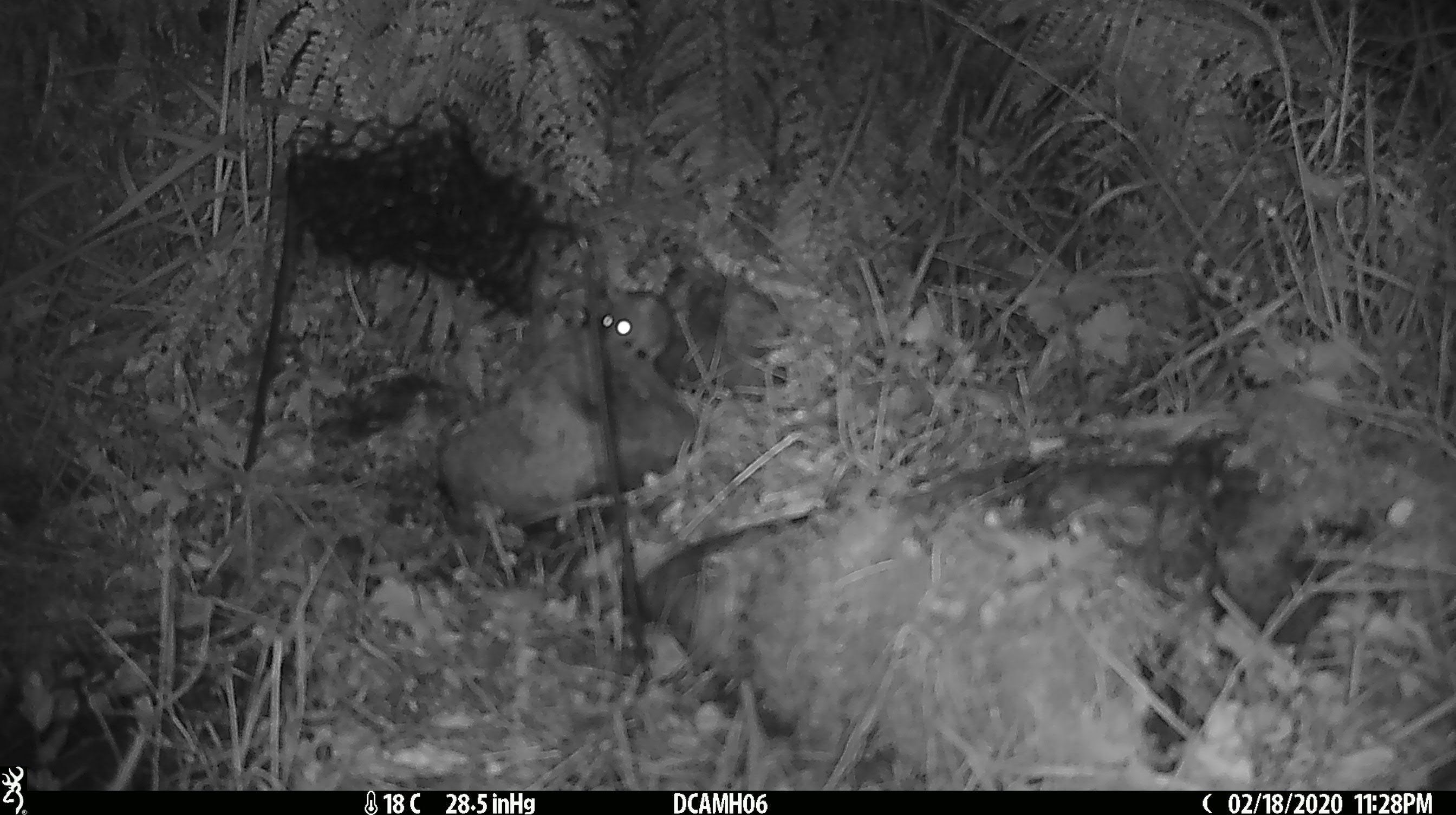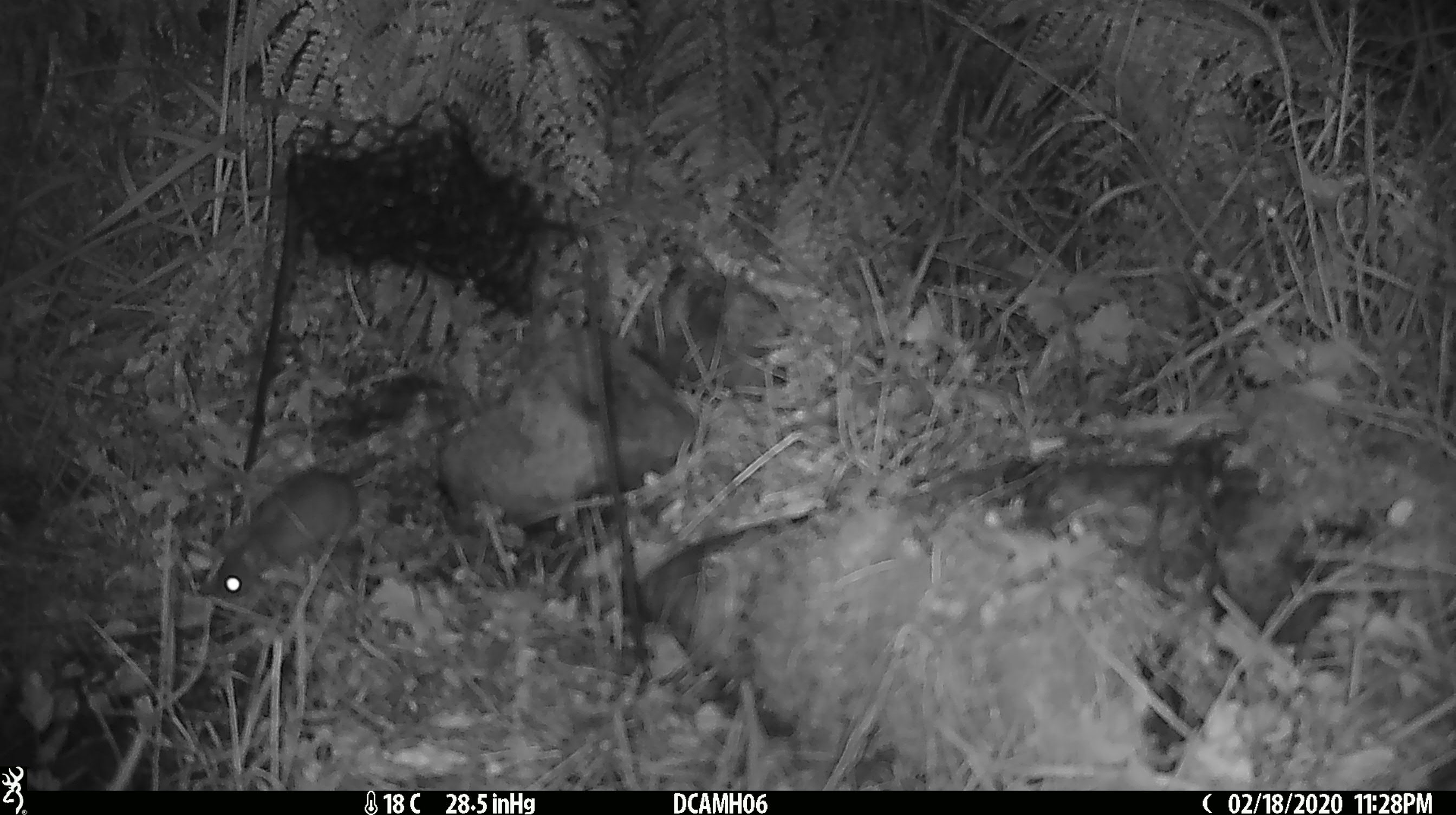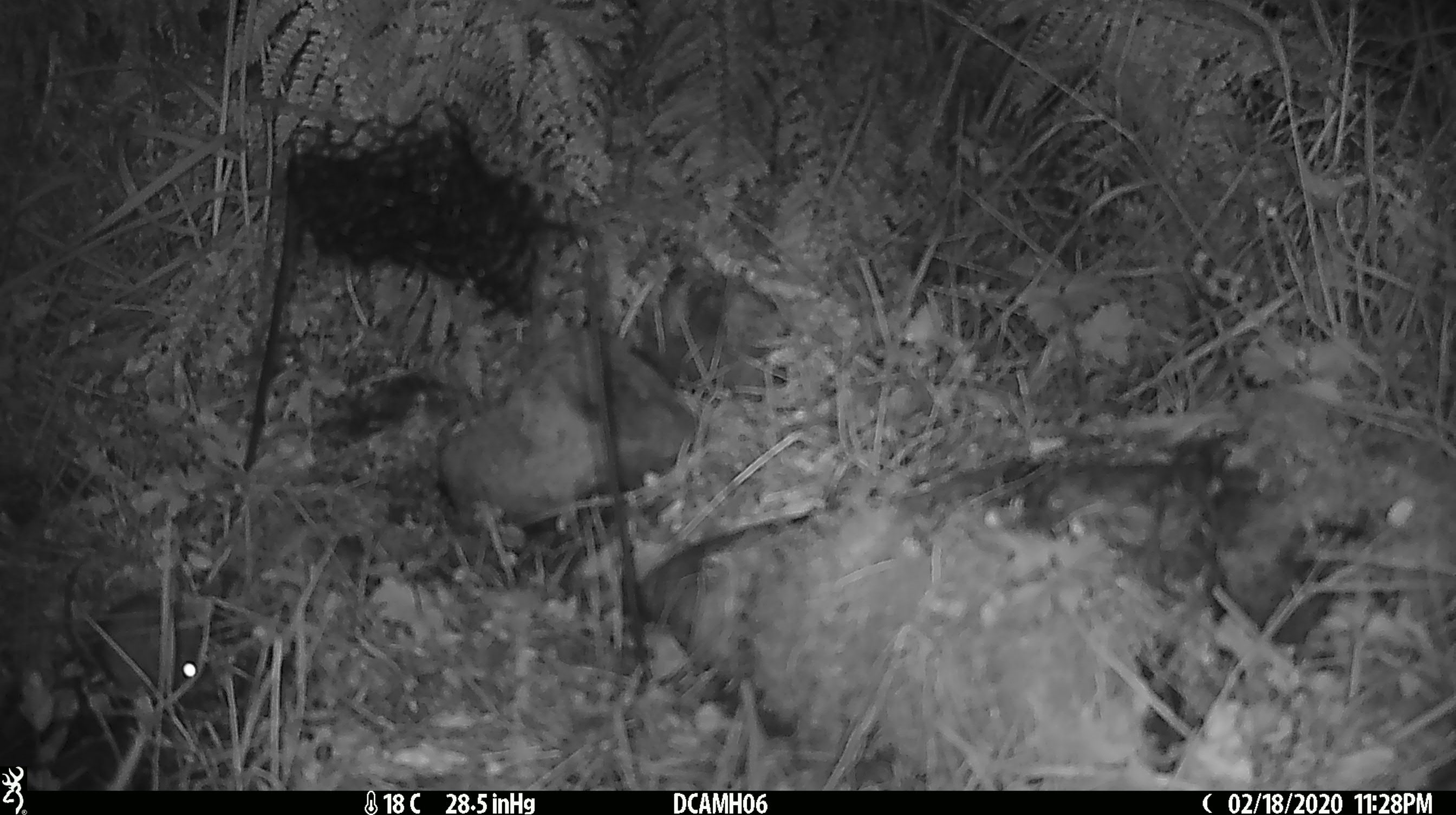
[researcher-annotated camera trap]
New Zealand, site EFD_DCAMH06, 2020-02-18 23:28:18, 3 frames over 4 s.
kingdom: Animalia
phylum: Chordata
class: Mammalia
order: Rodentia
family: Muridae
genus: Mus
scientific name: Mus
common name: mouse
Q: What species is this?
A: Mouse (Mus).